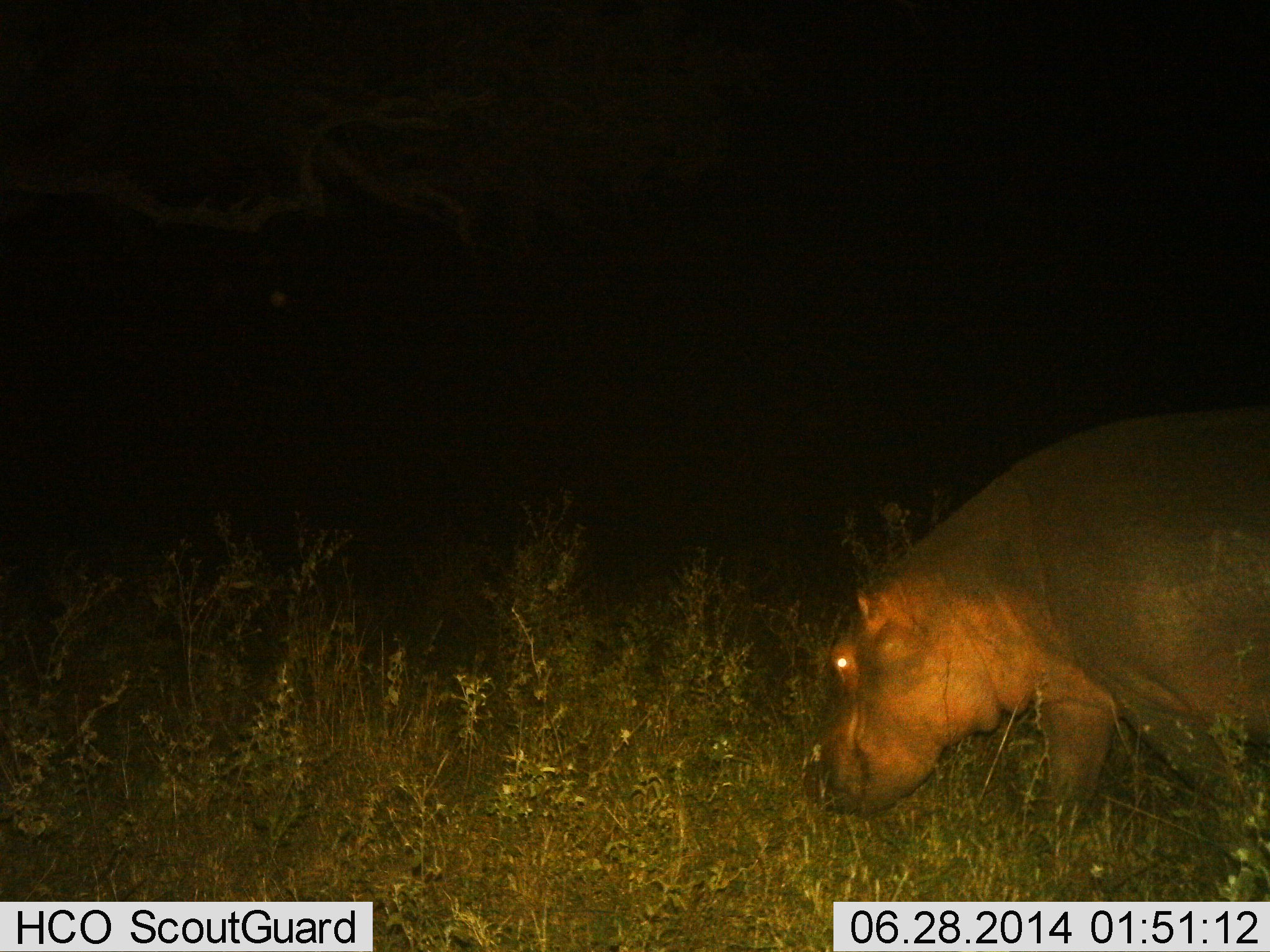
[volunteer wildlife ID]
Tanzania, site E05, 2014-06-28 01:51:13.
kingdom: Animalia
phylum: Chordata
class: Mammalia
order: Artiodactyla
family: Hippopotamidae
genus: Hippopotamus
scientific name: Hippopotamus amphibius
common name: hippopotamus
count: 1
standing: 20%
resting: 0%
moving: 30%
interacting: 0%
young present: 0%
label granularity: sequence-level